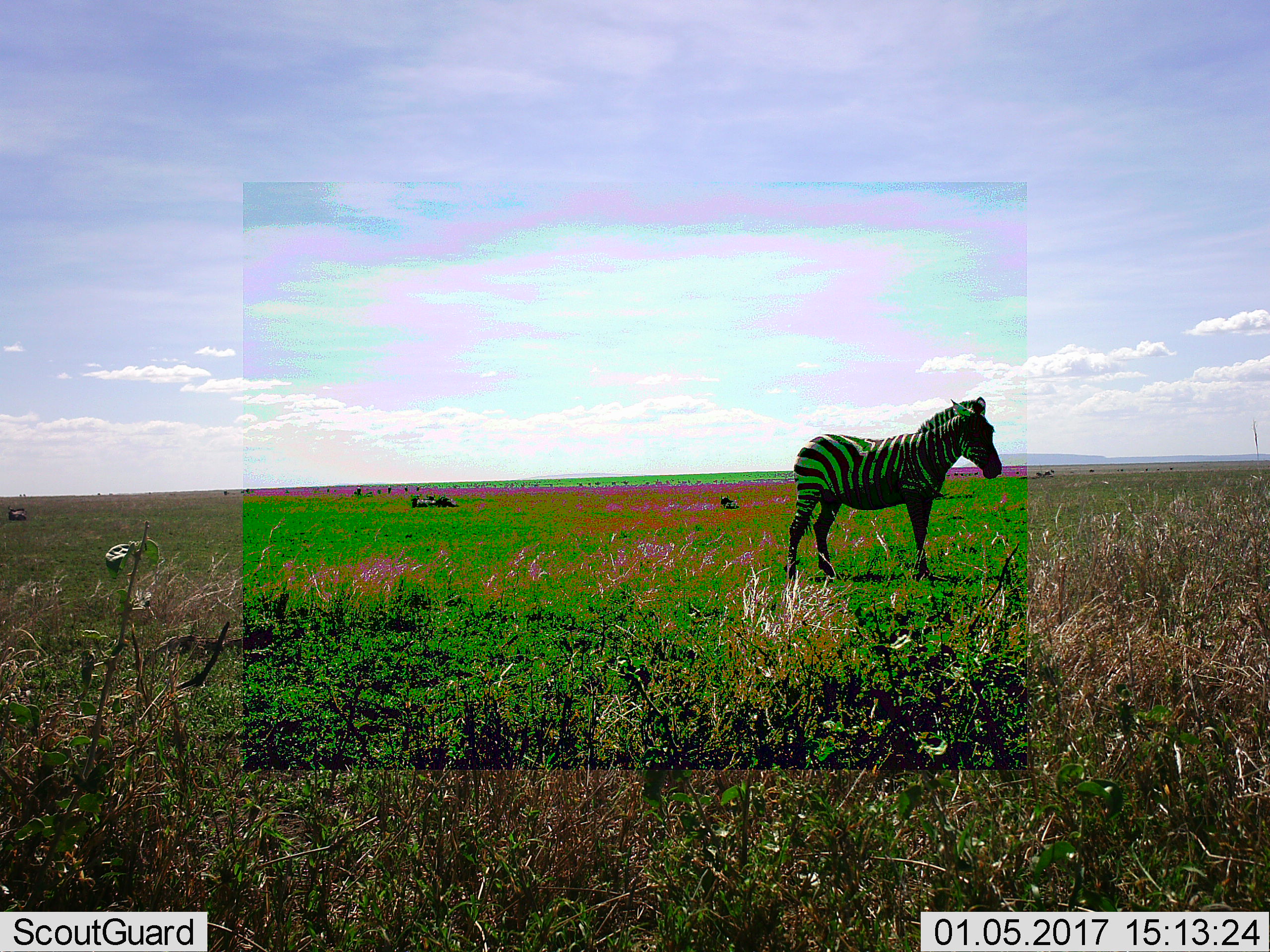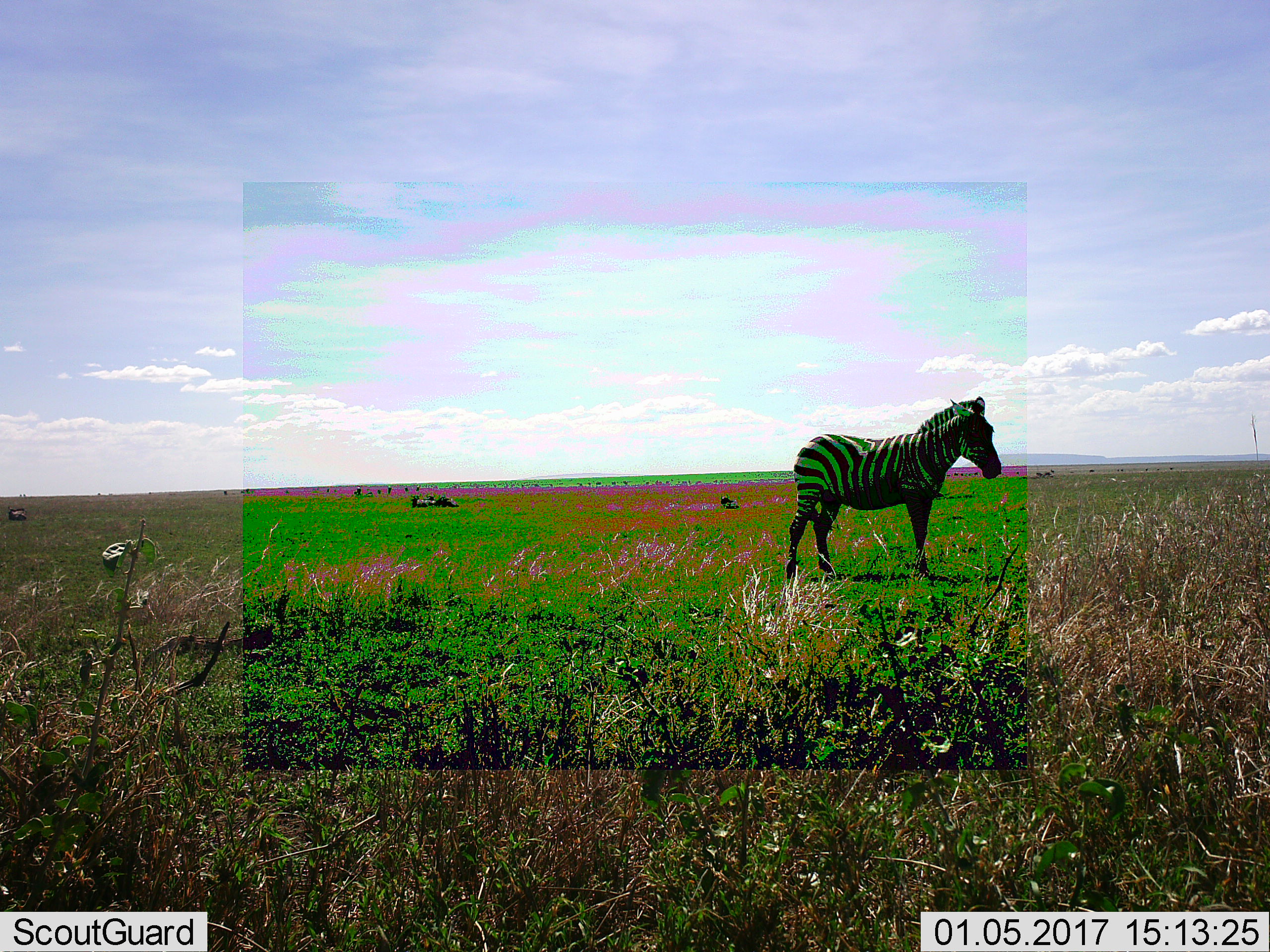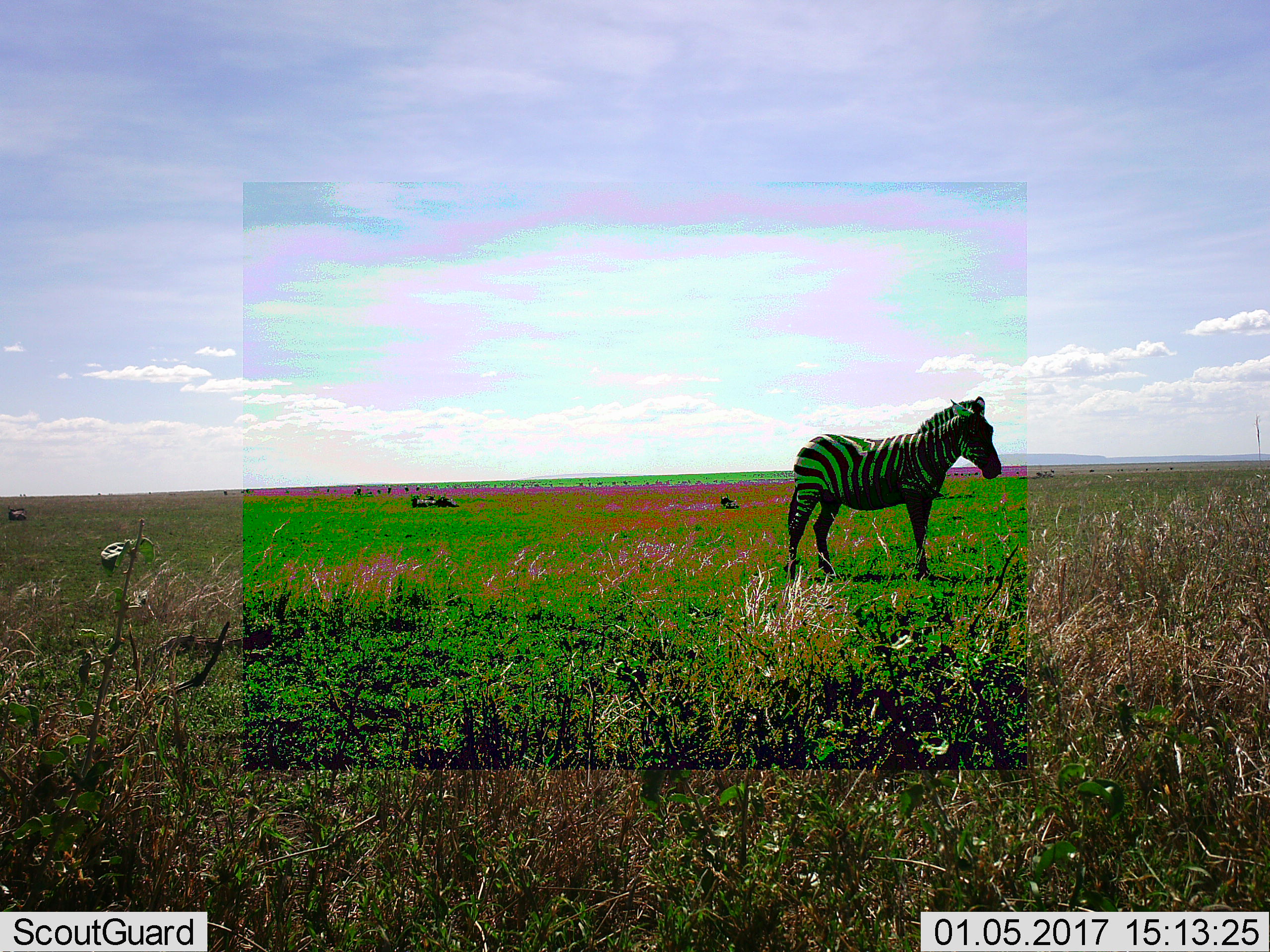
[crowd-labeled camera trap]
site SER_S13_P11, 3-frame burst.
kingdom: Animalia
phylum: Chordata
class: Mammalia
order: Perissodactyla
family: Equidae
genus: Equus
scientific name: Equus quagga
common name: plains zebra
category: zebraplains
Zebraplains (plains zebra) (Equus quagga), count 1. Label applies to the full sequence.